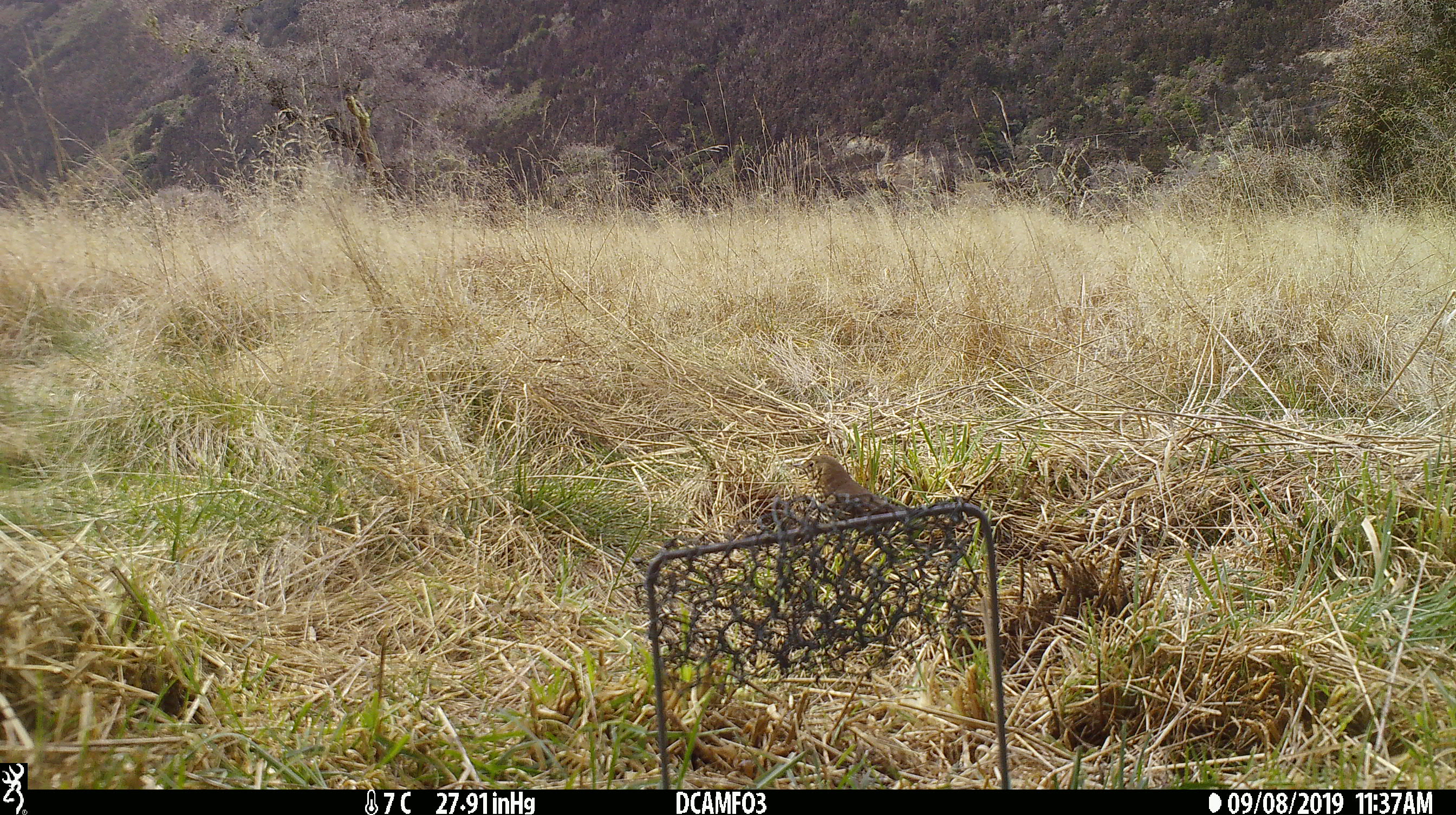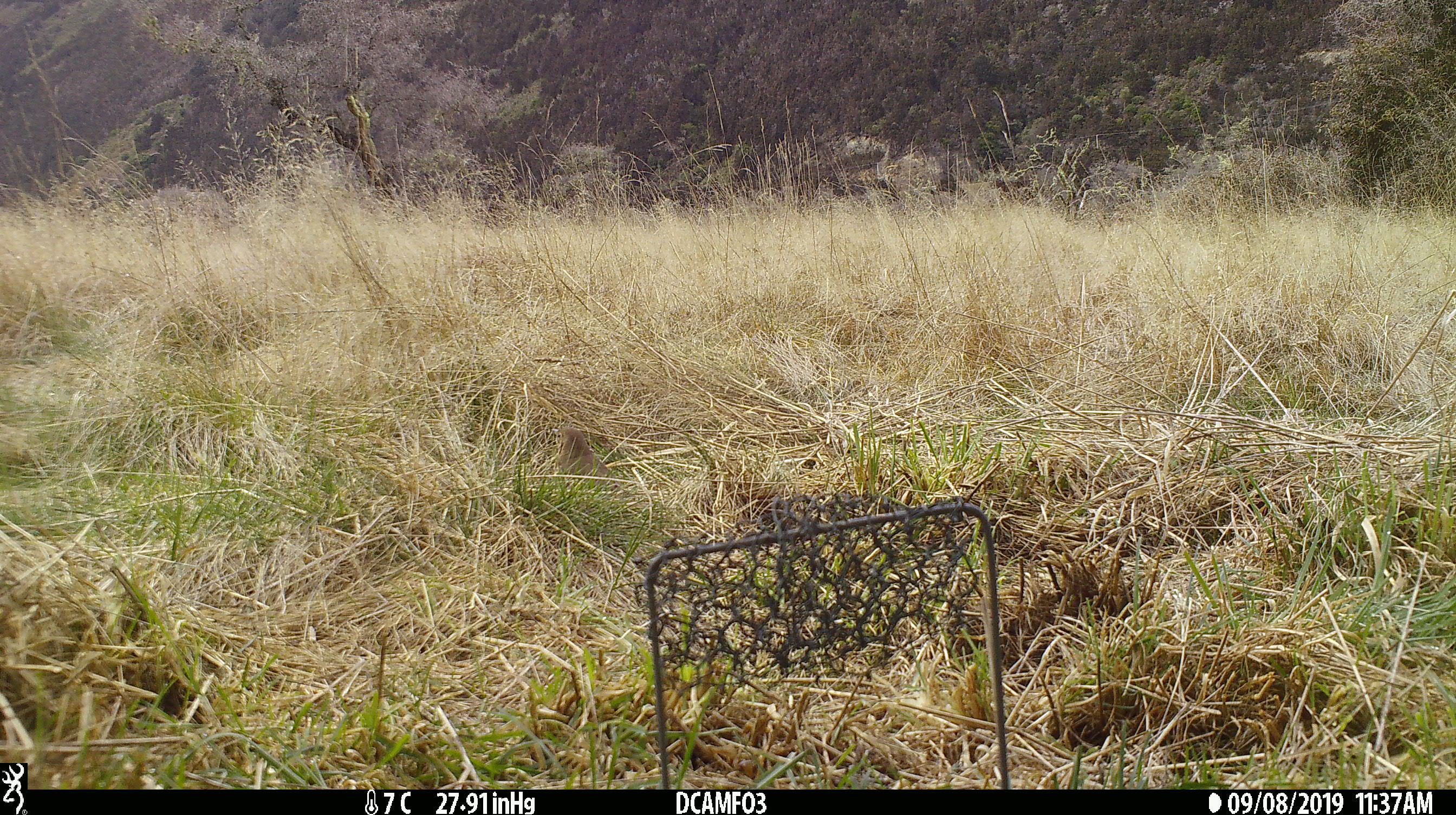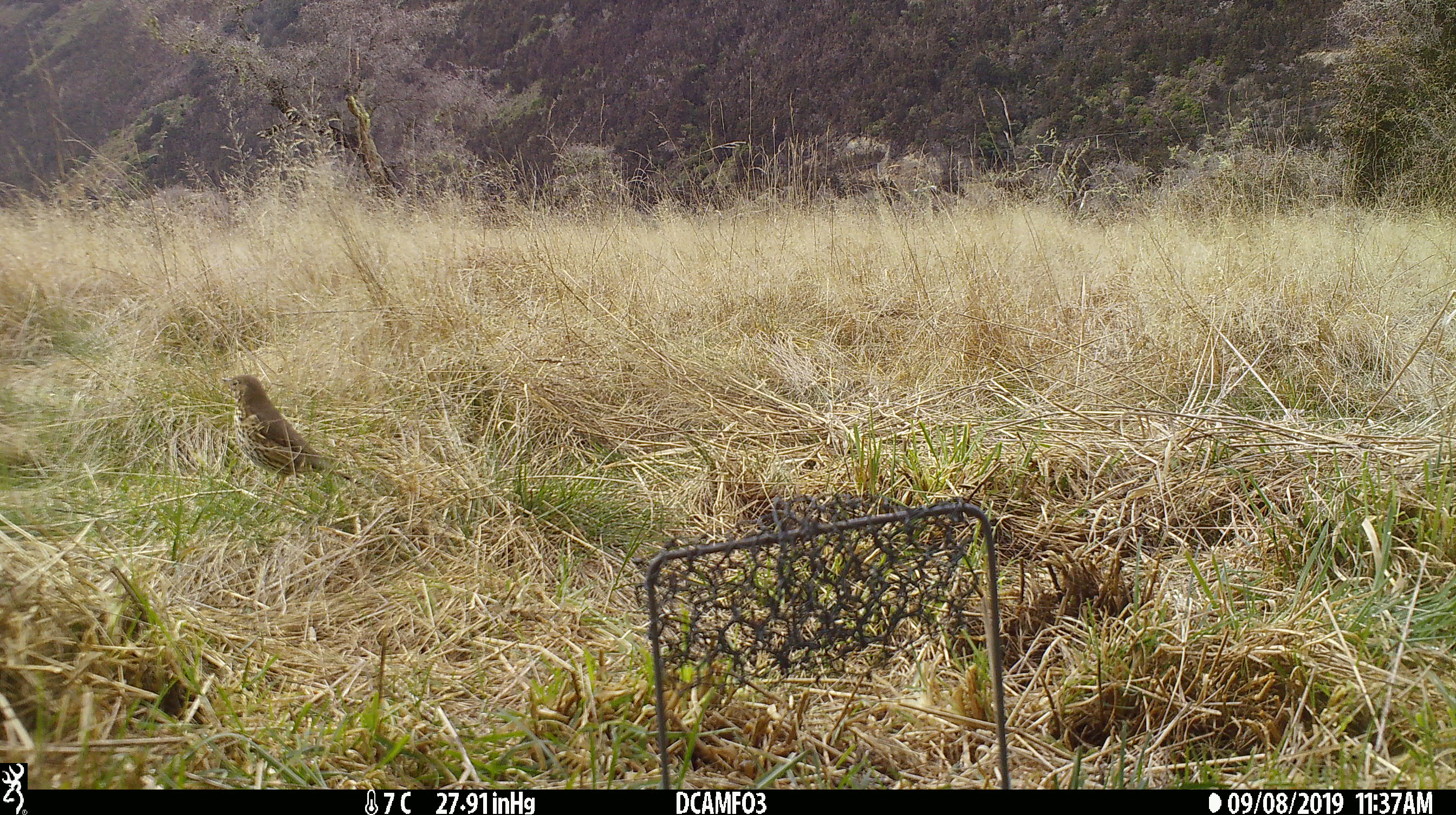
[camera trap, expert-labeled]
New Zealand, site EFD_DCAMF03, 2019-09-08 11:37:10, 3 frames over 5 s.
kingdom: Animalia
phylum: Chordata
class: Aves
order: Passeriformes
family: Turdidae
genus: Turdus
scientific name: Turdus philomelos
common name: song thrush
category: thrush